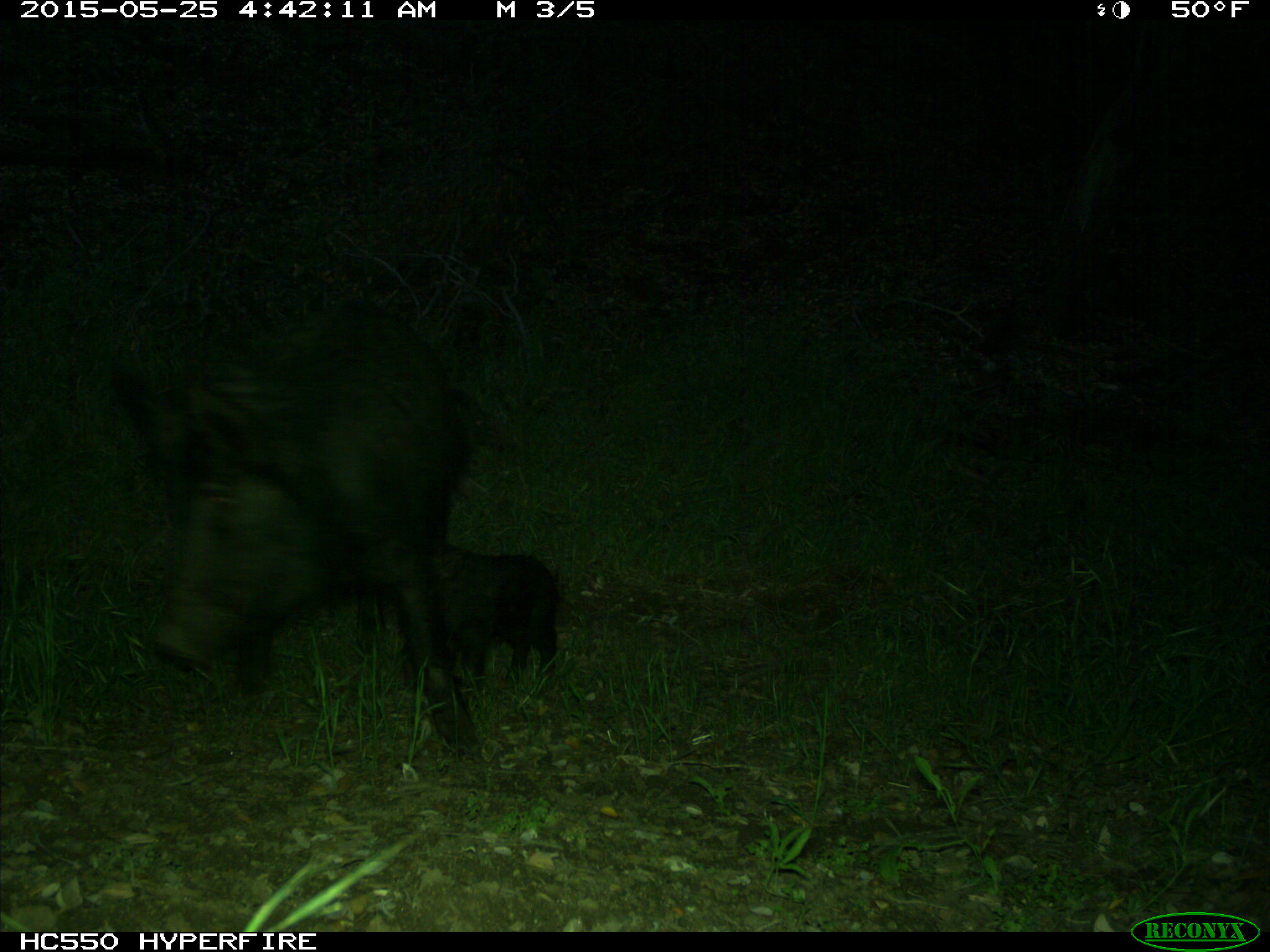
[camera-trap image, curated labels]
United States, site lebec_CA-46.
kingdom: Animalia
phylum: Chordata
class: Mammalia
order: Artiodactyla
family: Suidae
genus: Sus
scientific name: Sus scrofa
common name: wild boar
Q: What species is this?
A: Sus scrofa (wild boar).